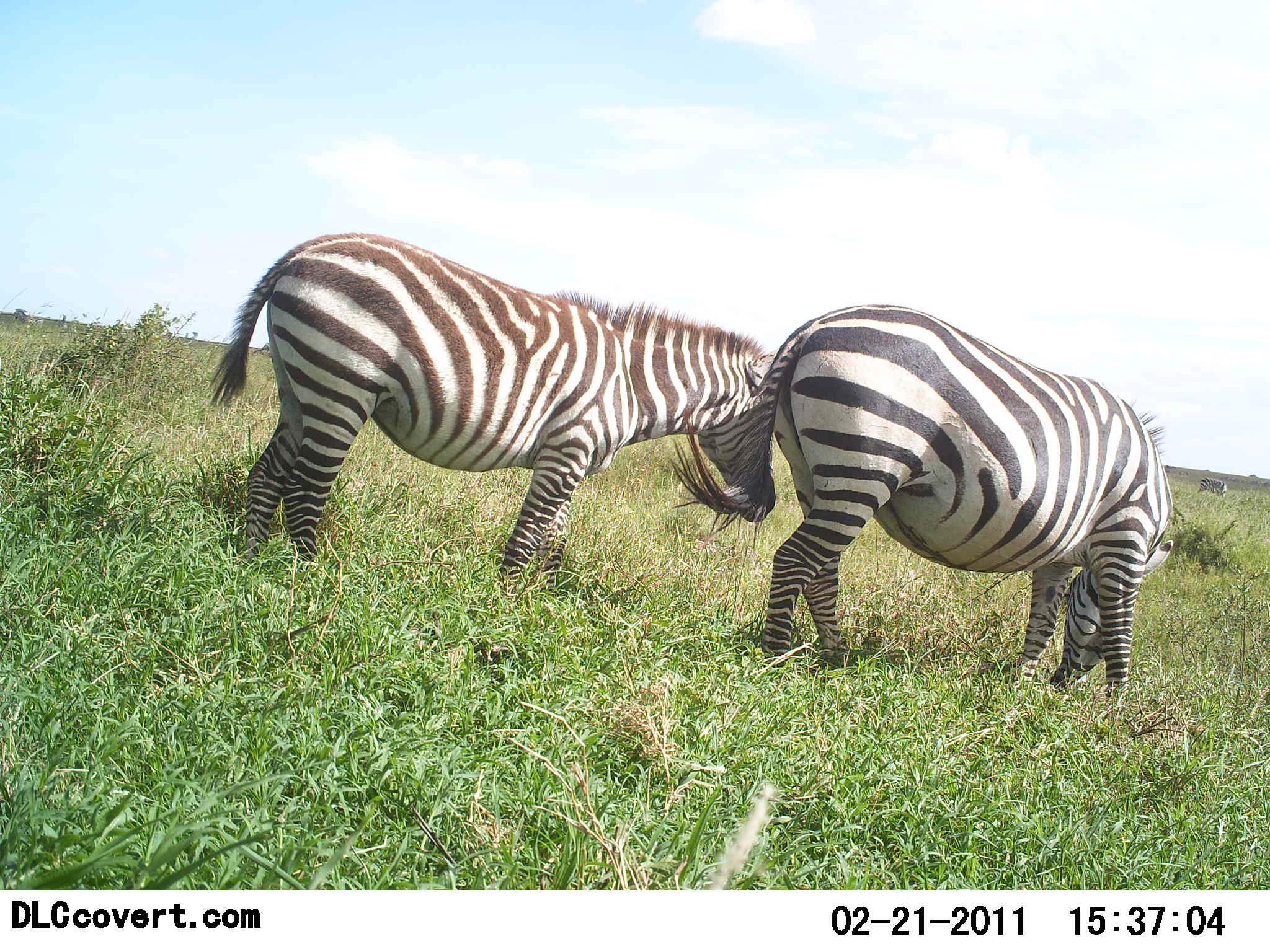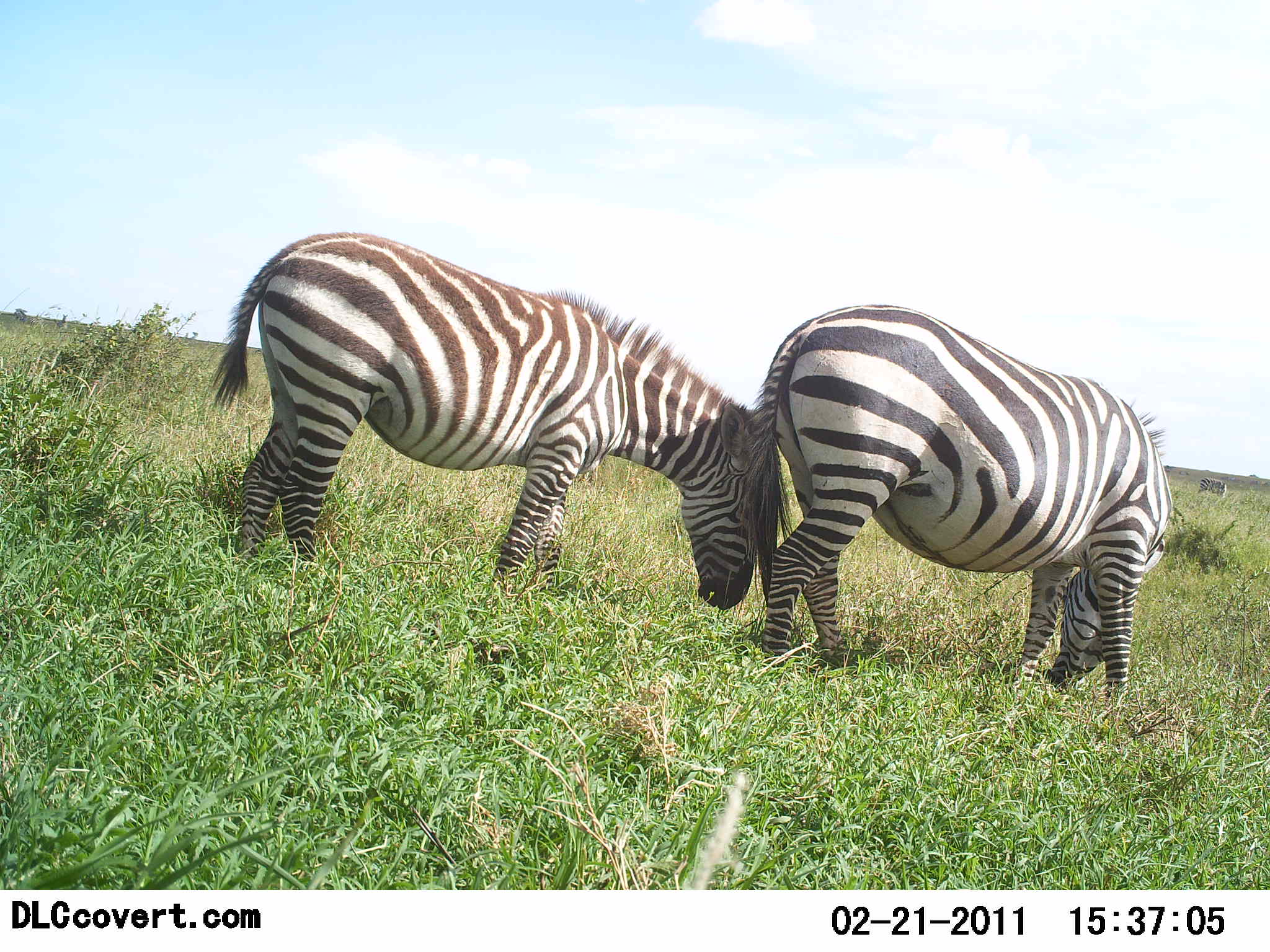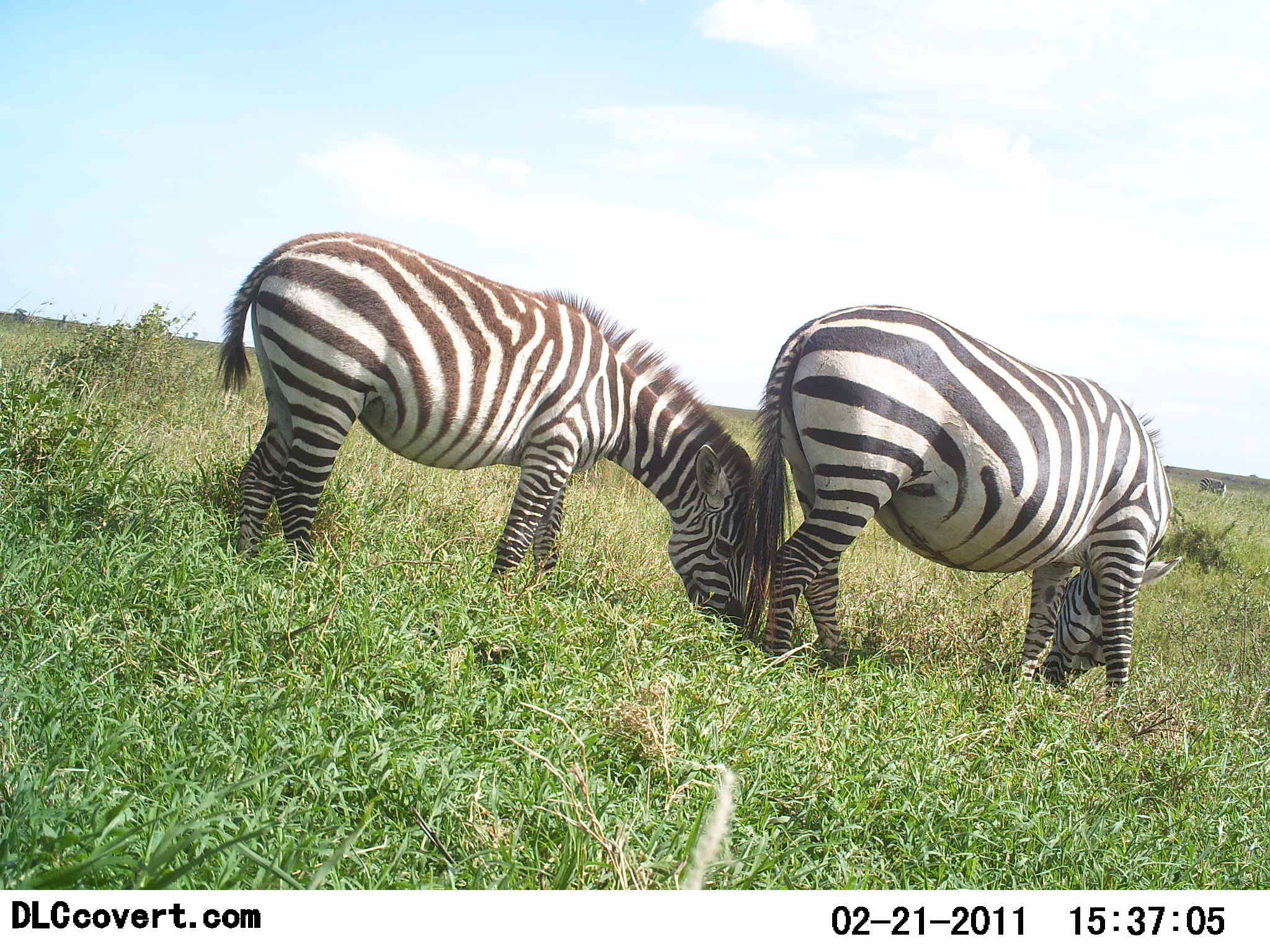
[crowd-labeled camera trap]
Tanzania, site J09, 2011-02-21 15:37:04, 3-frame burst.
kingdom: Animalia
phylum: Chordata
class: Mammalia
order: Perissodactyla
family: Equidae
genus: Equus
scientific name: Equus quagga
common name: plains zebra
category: zebra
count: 2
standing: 43%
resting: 0%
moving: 7%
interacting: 7%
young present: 7%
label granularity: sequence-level